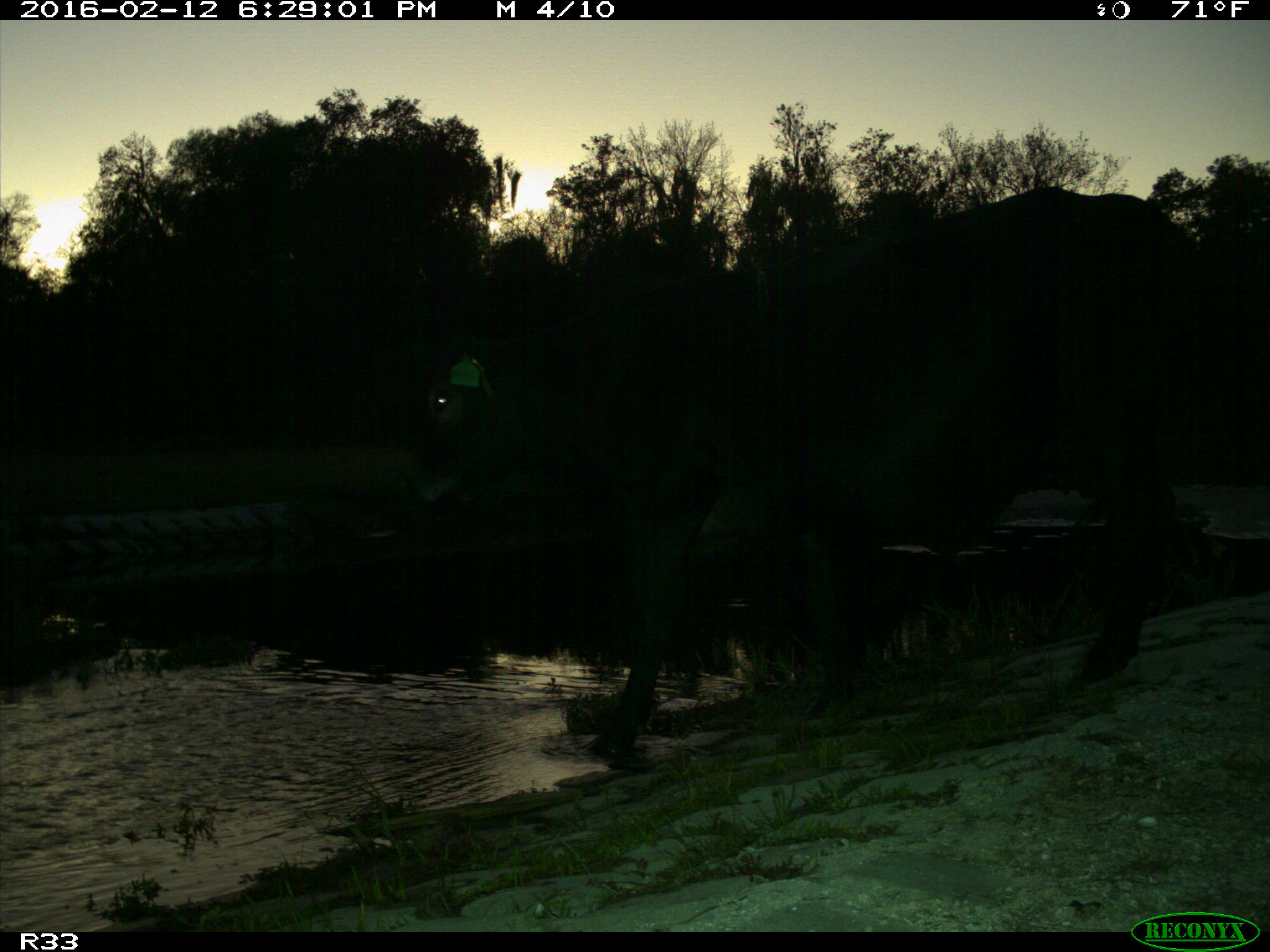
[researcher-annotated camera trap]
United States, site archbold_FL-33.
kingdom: Animalia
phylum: Chordata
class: Mammalia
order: Artiodactyla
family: Bovidae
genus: Bos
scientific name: Bos taurus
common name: domestic cow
Bos taurus (domestic cow).